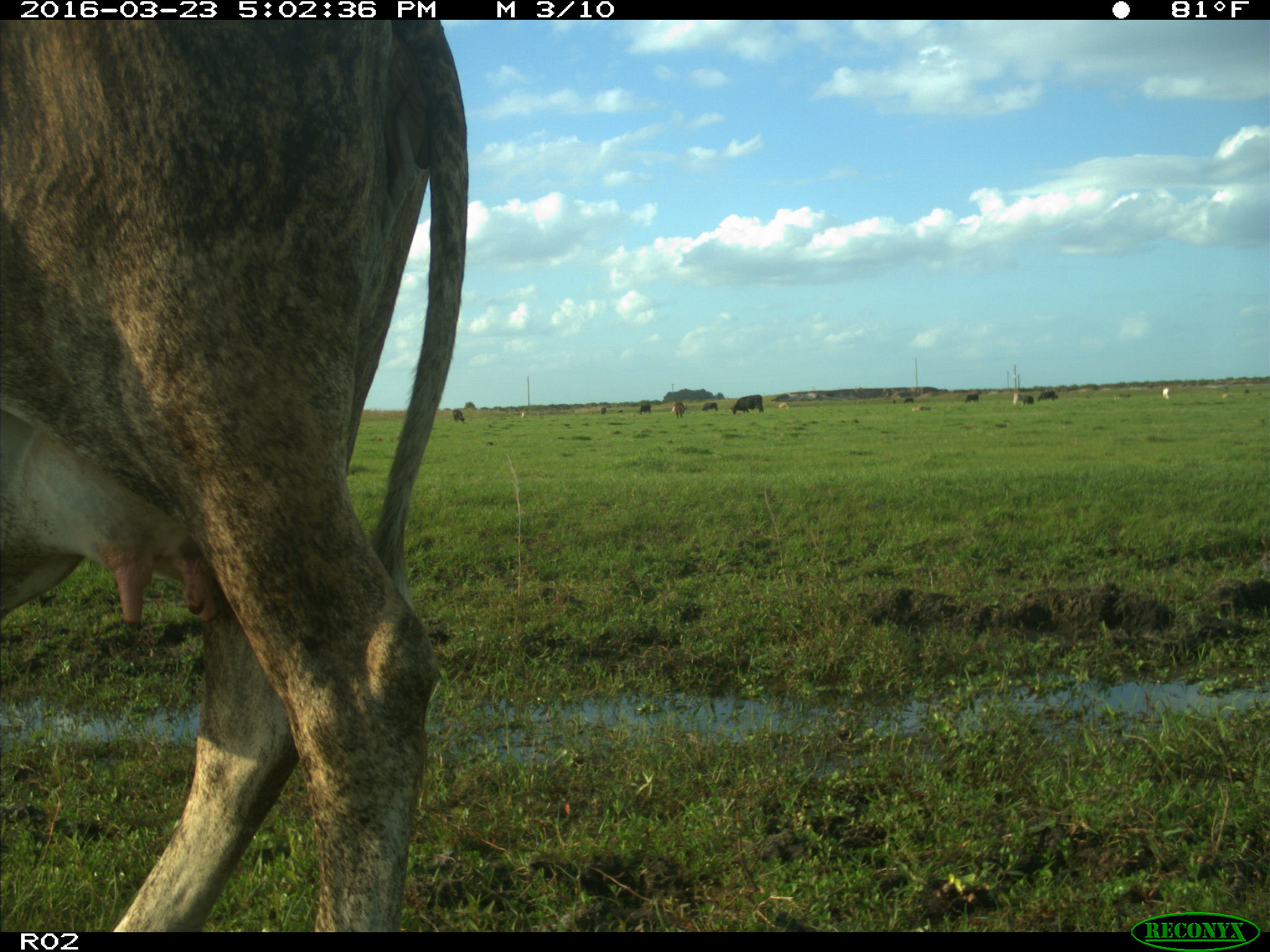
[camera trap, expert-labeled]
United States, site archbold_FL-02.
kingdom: Animalia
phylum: Chordata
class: Mammalia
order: Artiodactyla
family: Bovidae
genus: Bos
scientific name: Bos taurus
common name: domestic cow